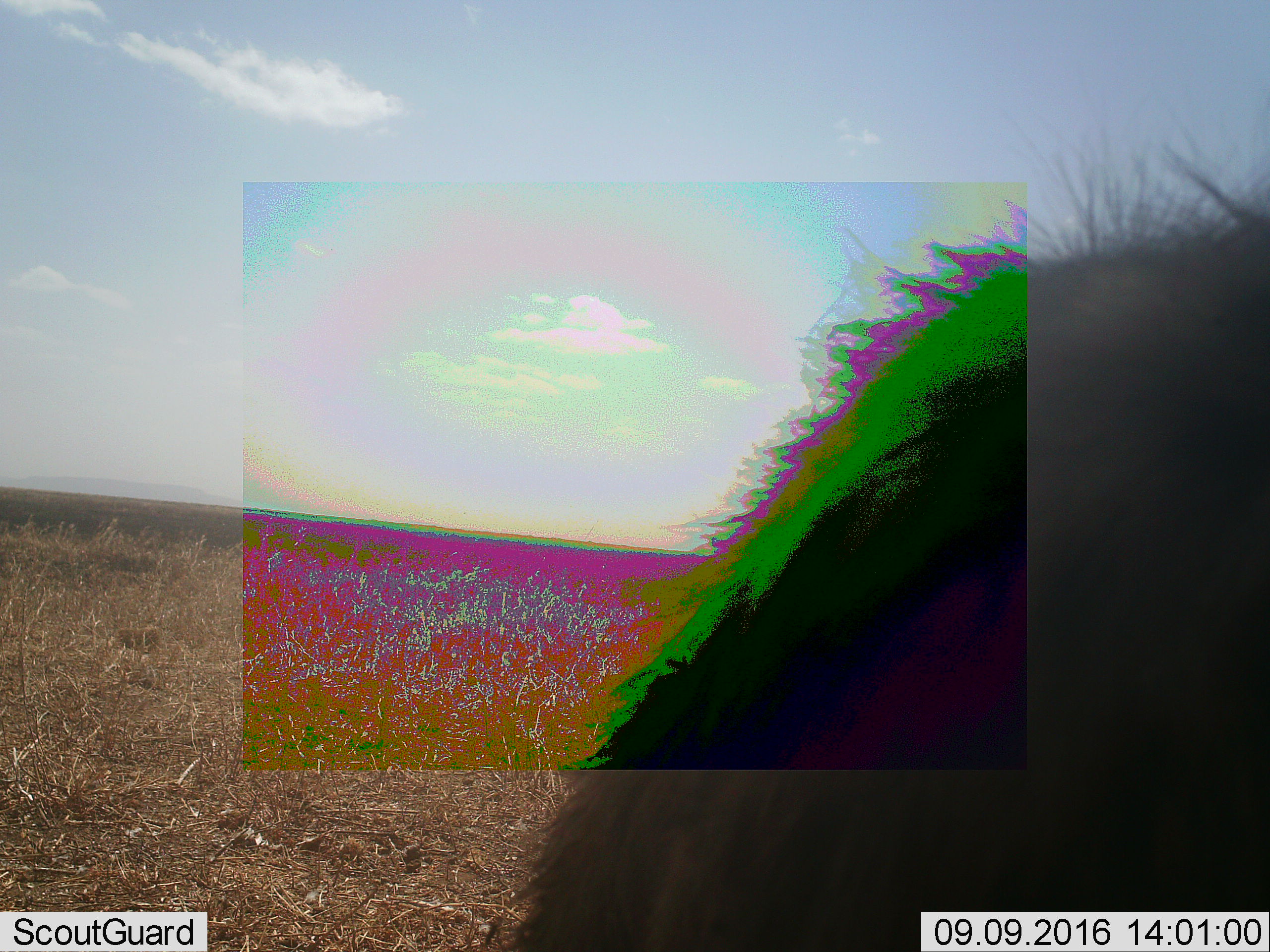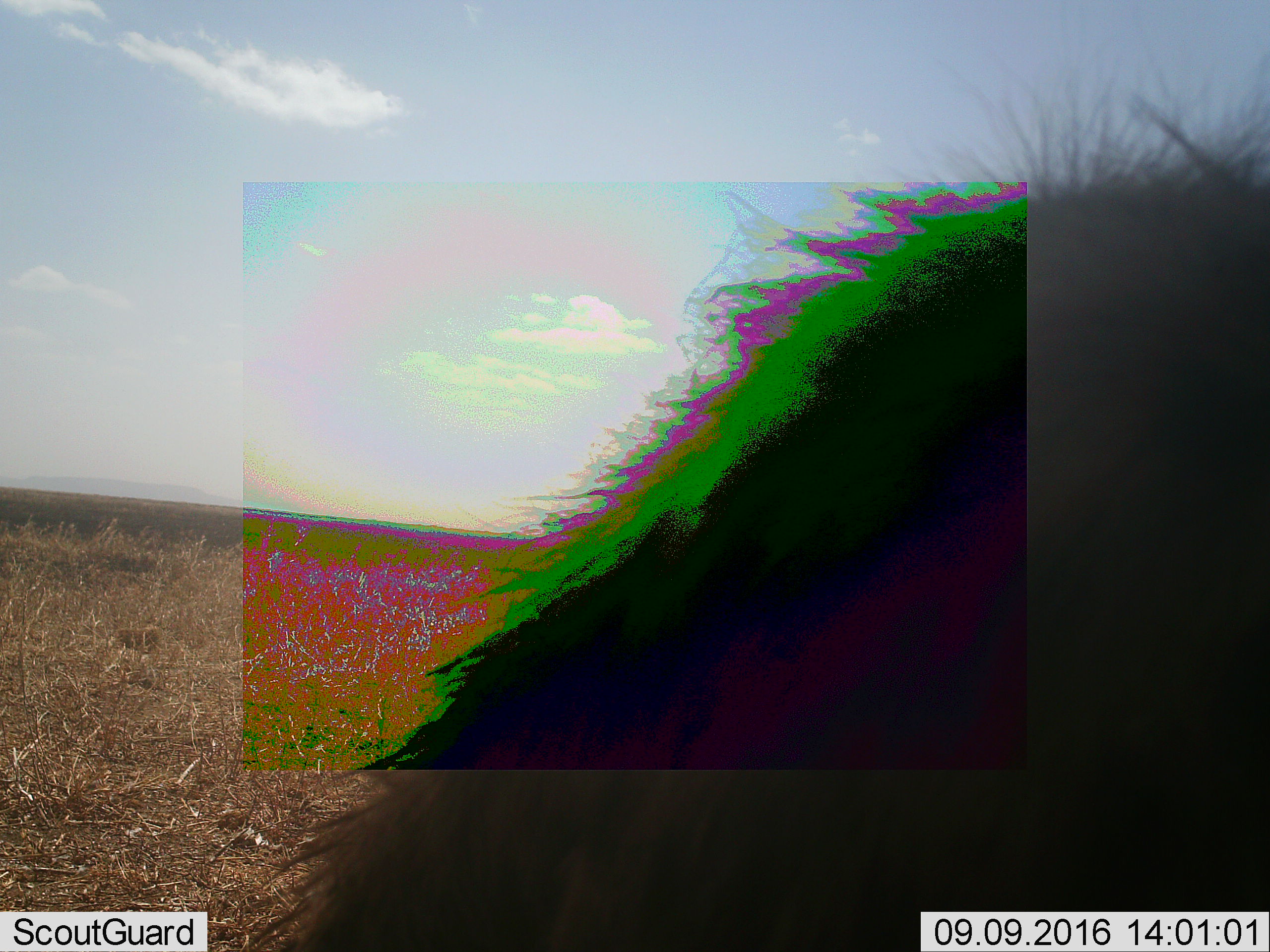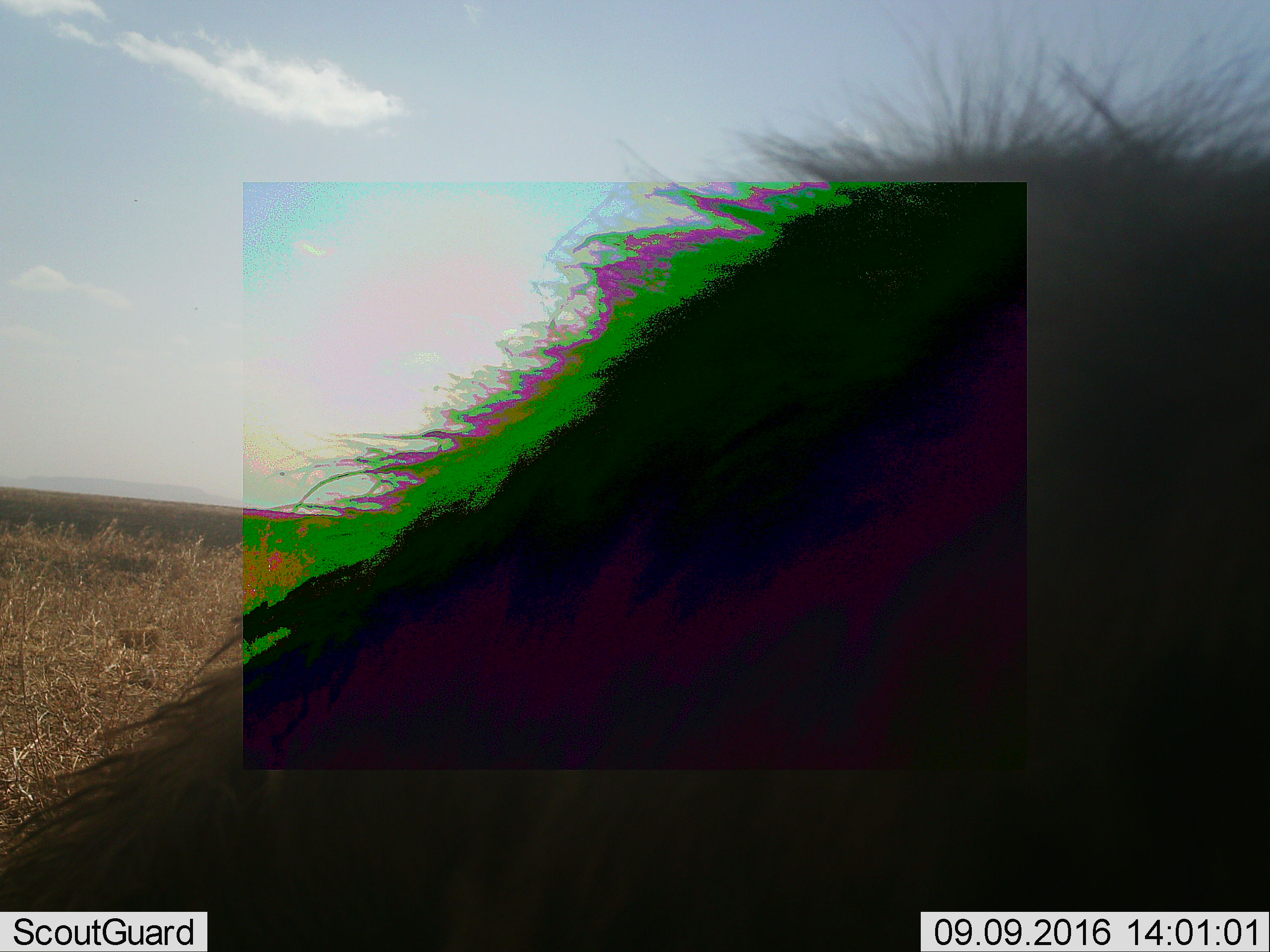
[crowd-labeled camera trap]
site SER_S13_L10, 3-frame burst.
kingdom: Animalia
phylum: Chordata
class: Mammalia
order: Artiodactyla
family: Bovidae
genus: Connochaetes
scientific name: Connochaetes taurinus taurinus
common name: blue wildebeest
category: wildebeestblue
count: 1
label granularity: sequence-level